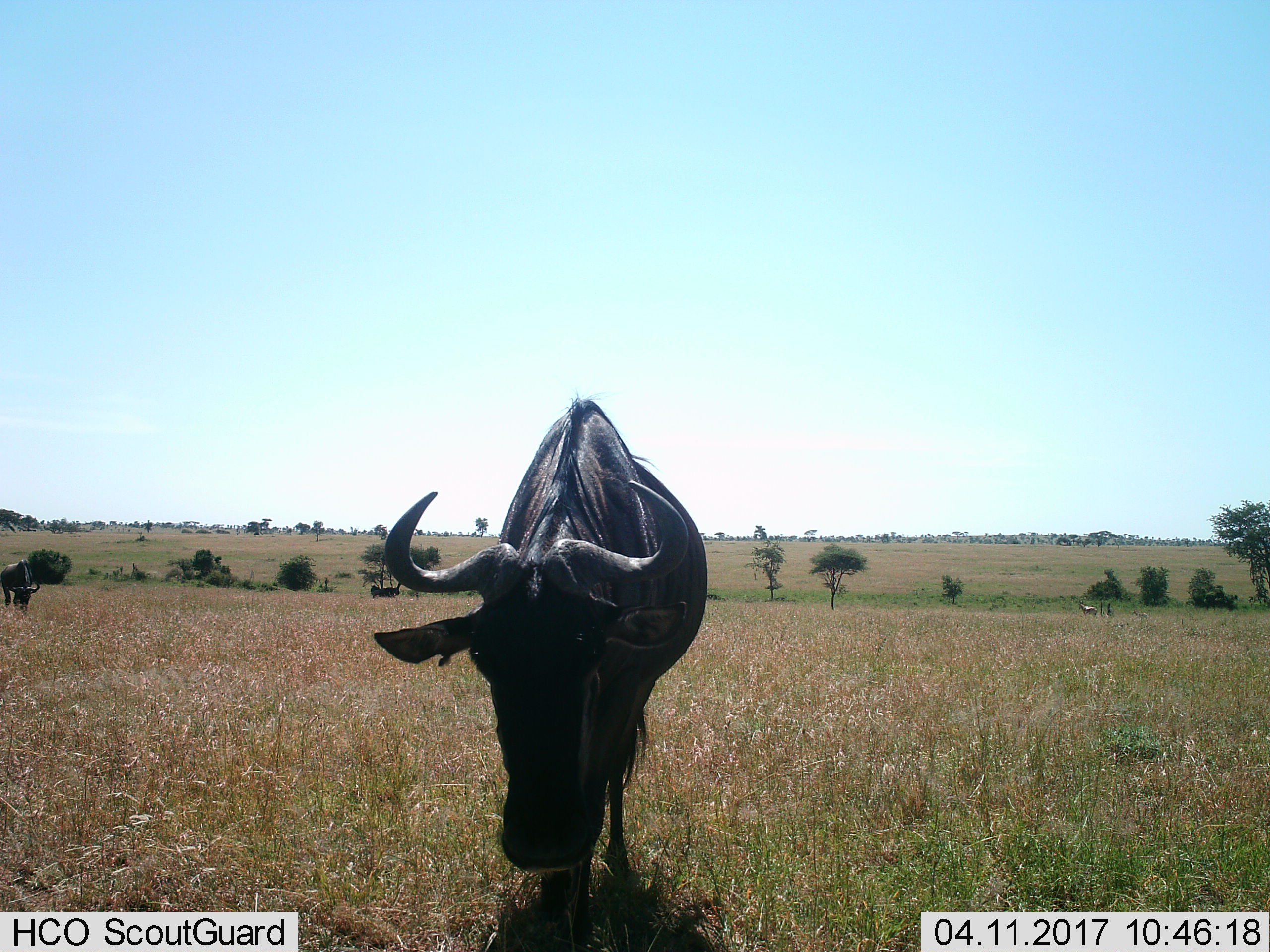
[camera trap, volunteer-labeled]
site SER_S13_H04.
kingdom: Animalia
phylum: Chordata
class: Mammalia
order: Artiodactyla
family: Bovidae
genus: Connochaetes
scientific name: Connochaetes taurinus taurinus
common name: blue wildebeest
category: wildebeestblue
Wildebeestblue (blue wildebeest) (Connochaetes taurinus taurinus), count 2. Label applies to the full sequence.